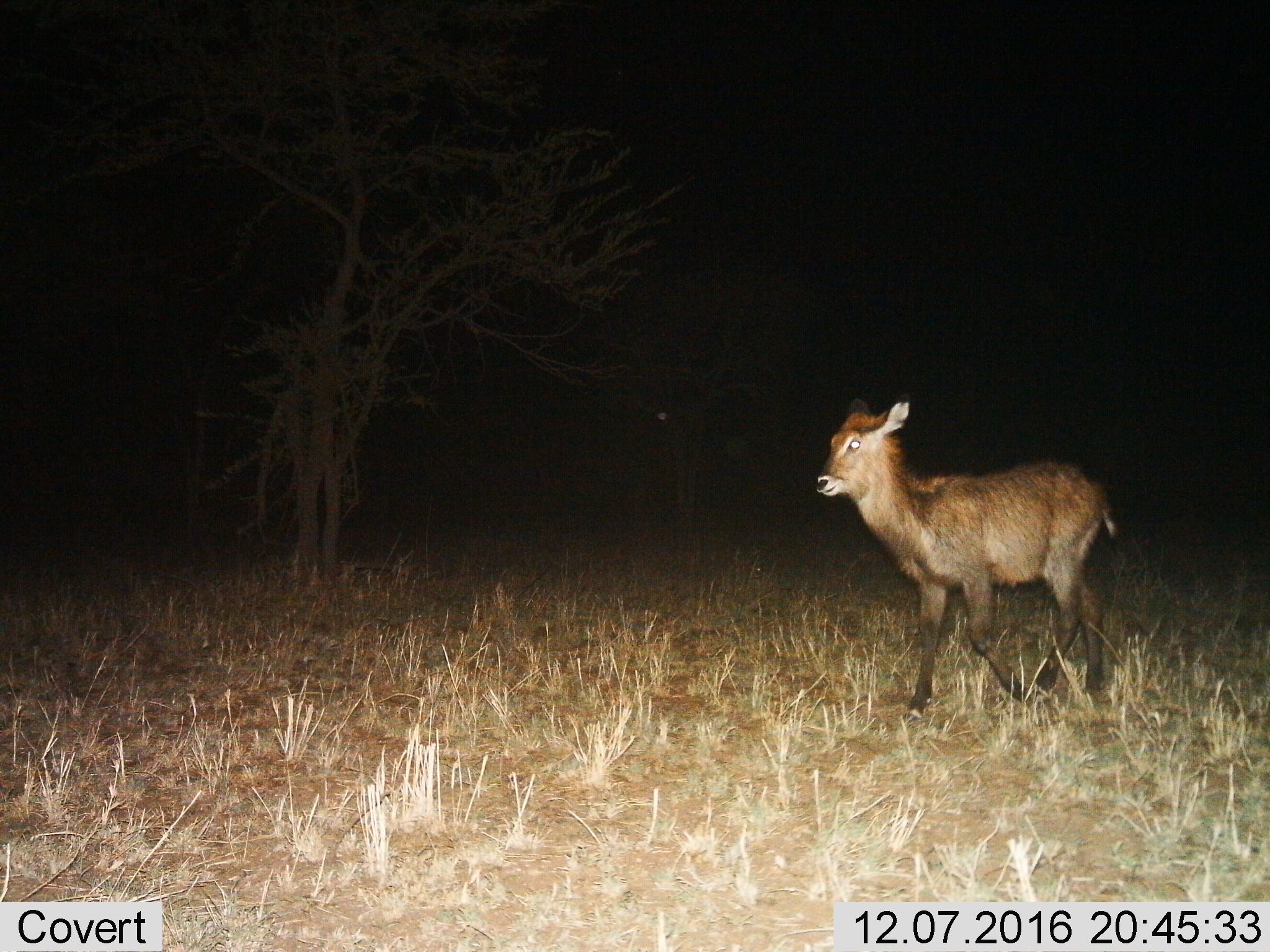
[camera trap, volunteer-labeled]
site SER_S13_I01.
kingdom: Animalia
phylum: Chordata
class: Mammalia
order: Artiodactyla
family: Bovidae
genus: Kobus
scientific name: Kobus ellipsiprymnus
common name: waterbuck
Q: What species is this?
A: Waterbuck (Kobus ellipsiprymnus).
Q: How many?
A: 1.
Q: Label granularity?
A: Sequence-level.